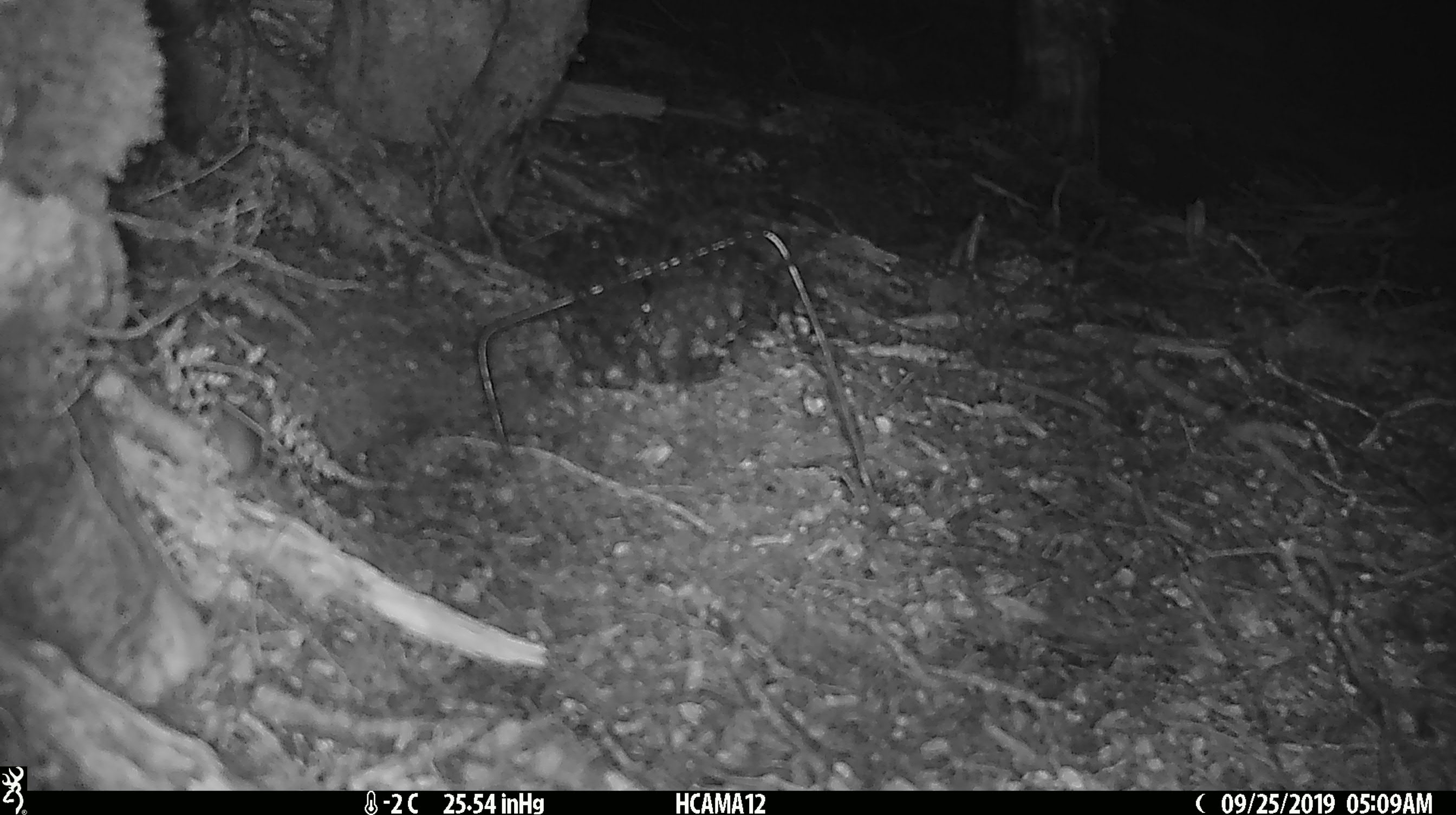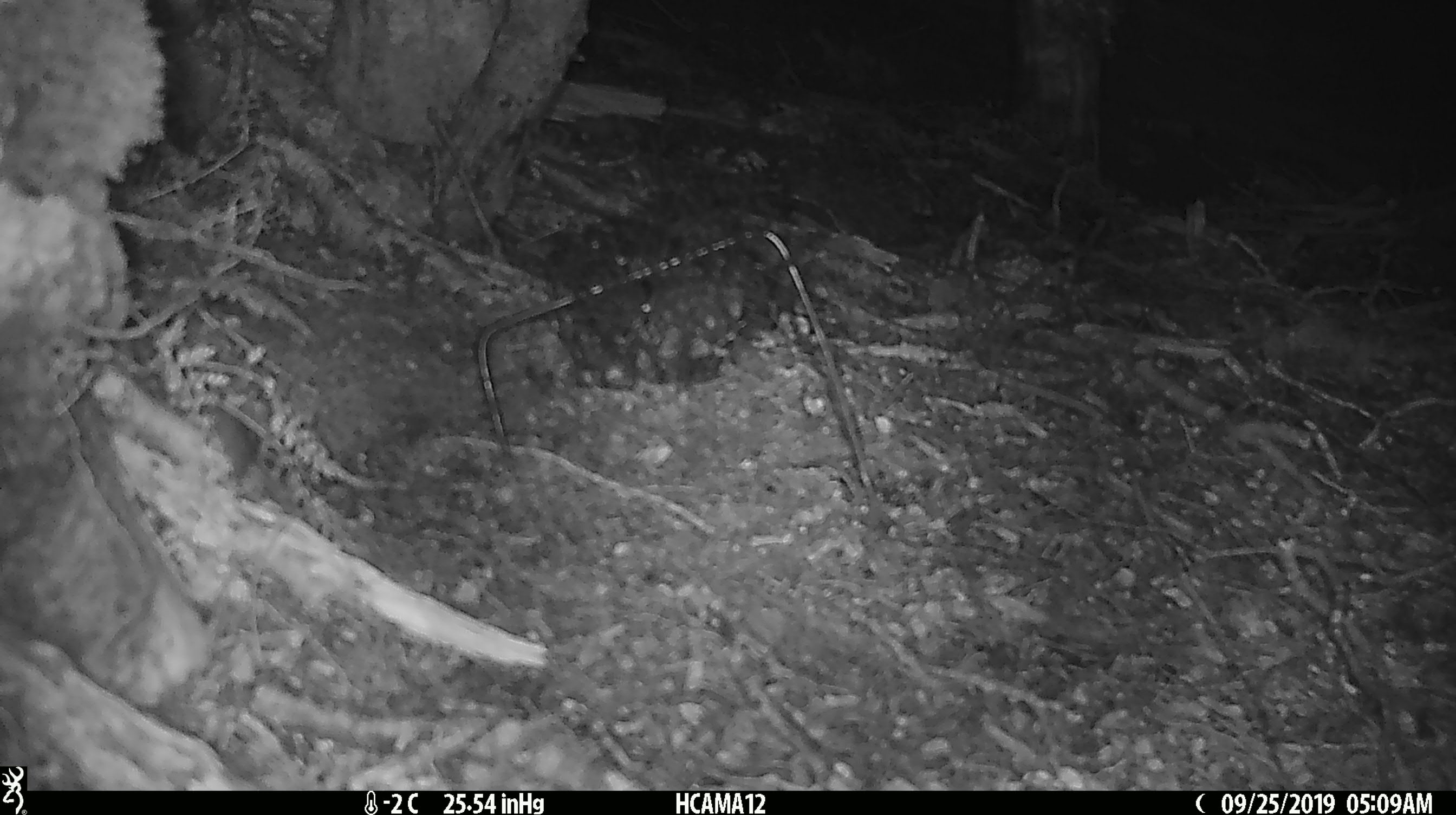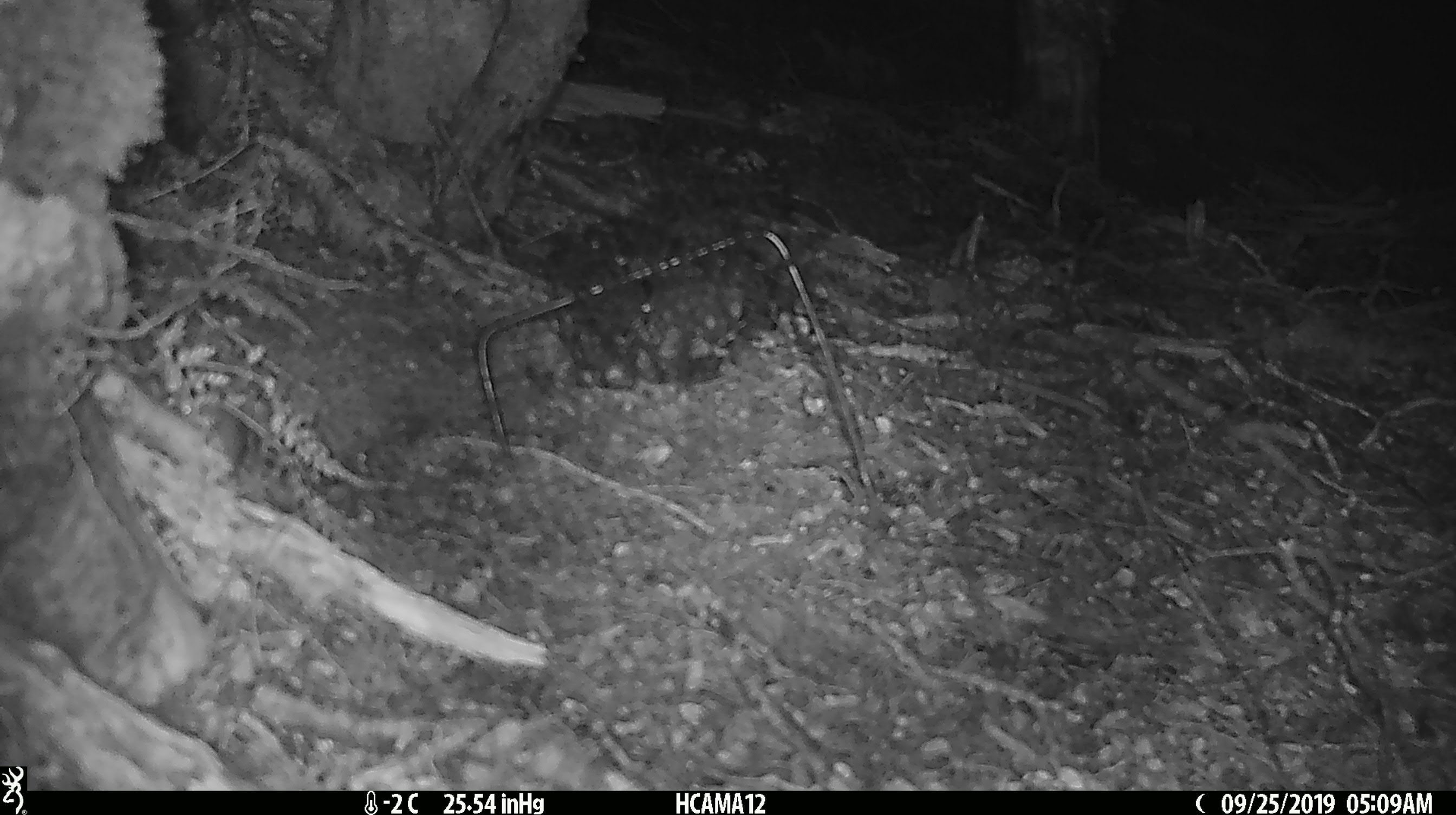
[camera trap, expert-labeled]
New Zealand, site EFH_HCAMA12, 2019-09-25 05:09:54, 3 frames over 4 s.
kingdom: Animalia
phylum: Chordata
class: Mammalia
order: Rodentia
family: Muridae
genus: Mus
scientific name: Mus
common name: mouse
Mouse (Mus).